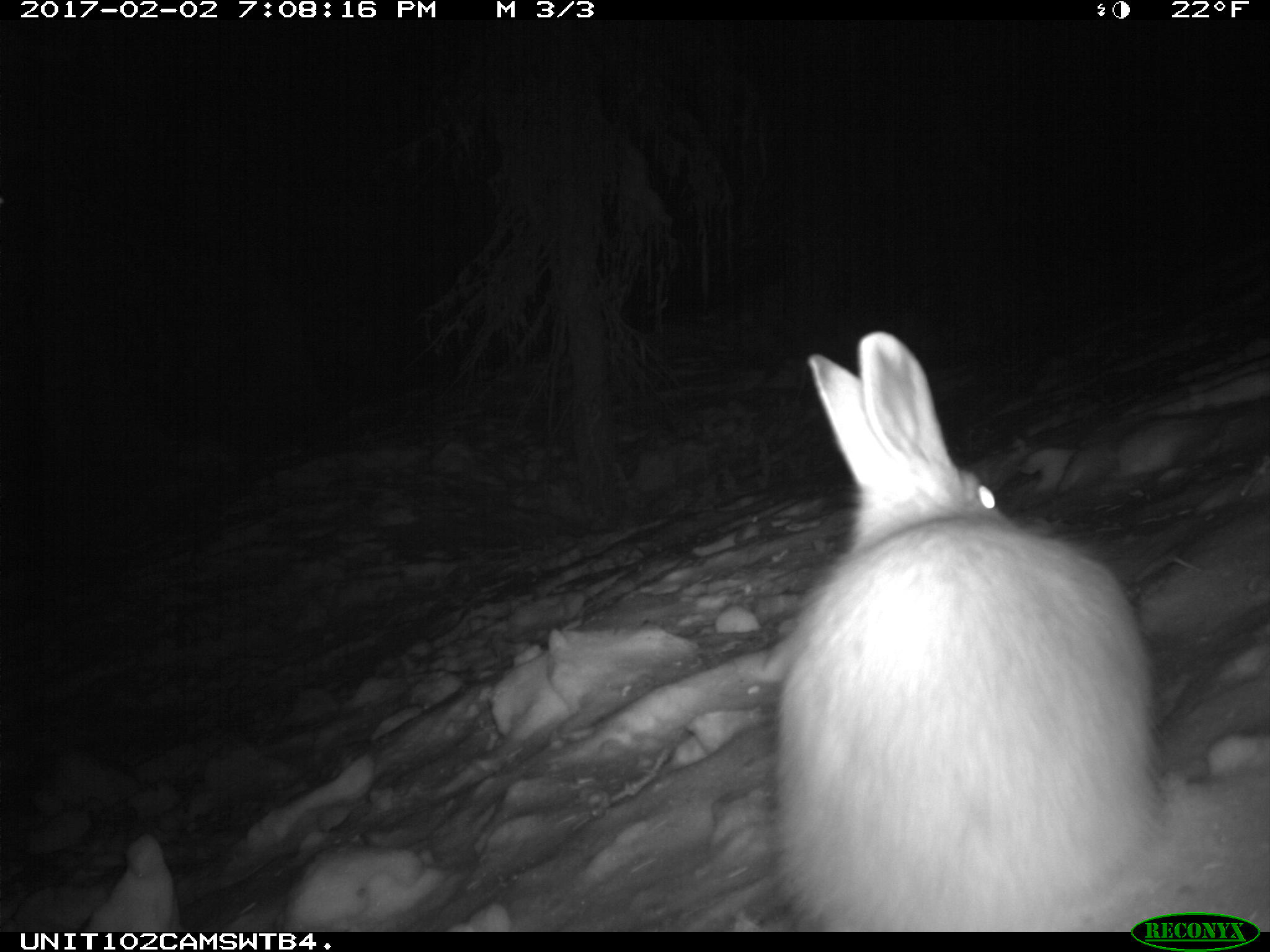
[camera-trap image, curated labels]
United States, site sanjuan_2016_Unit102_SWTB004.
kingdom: Animalia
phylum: Chordata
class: Mammalia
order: Lagomorpha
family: Leporidae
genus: Lepus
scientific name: Lepus americanus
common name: snowshoe hare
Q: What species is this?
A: Lepus americanus (snowshoe hare).